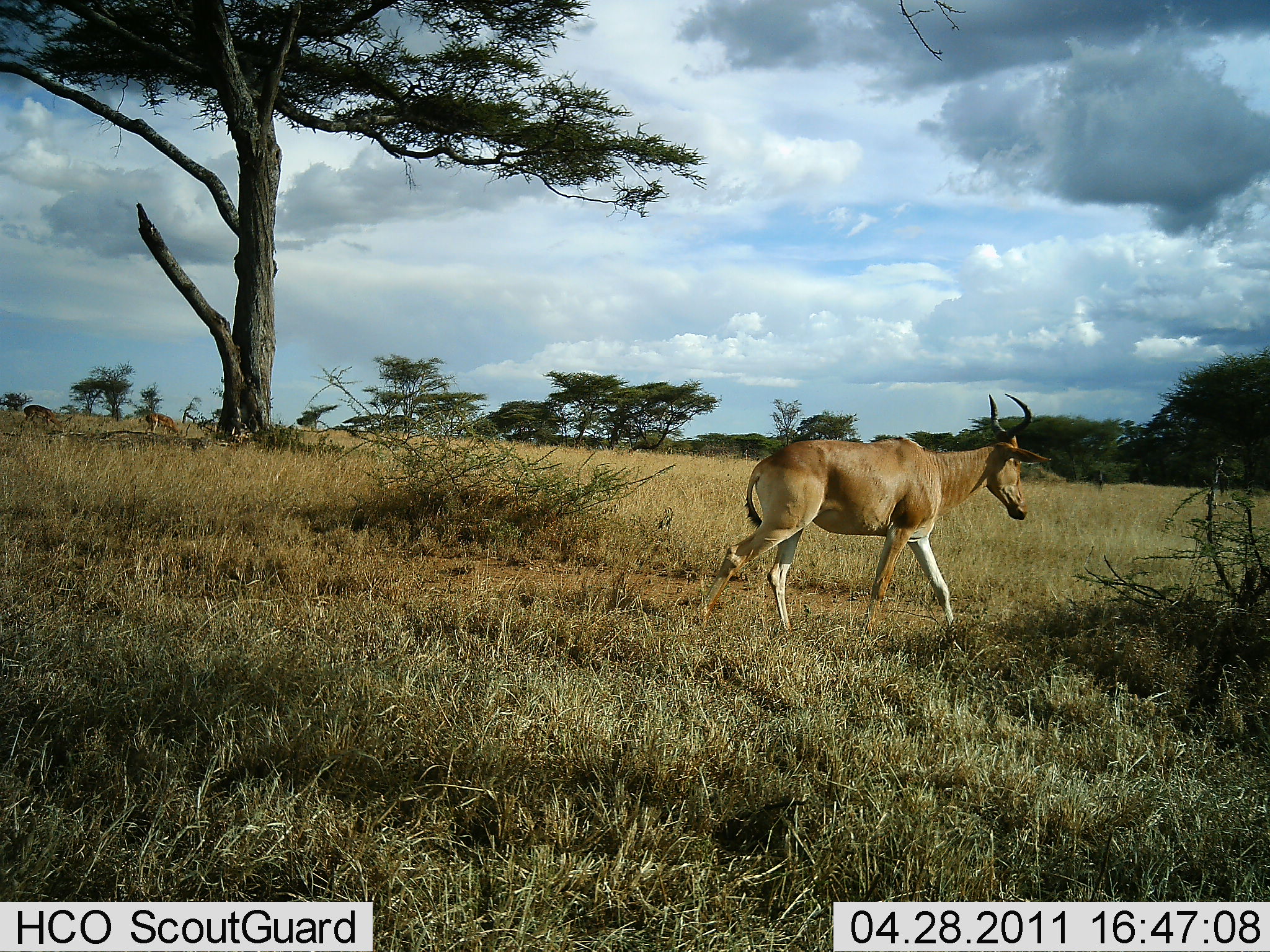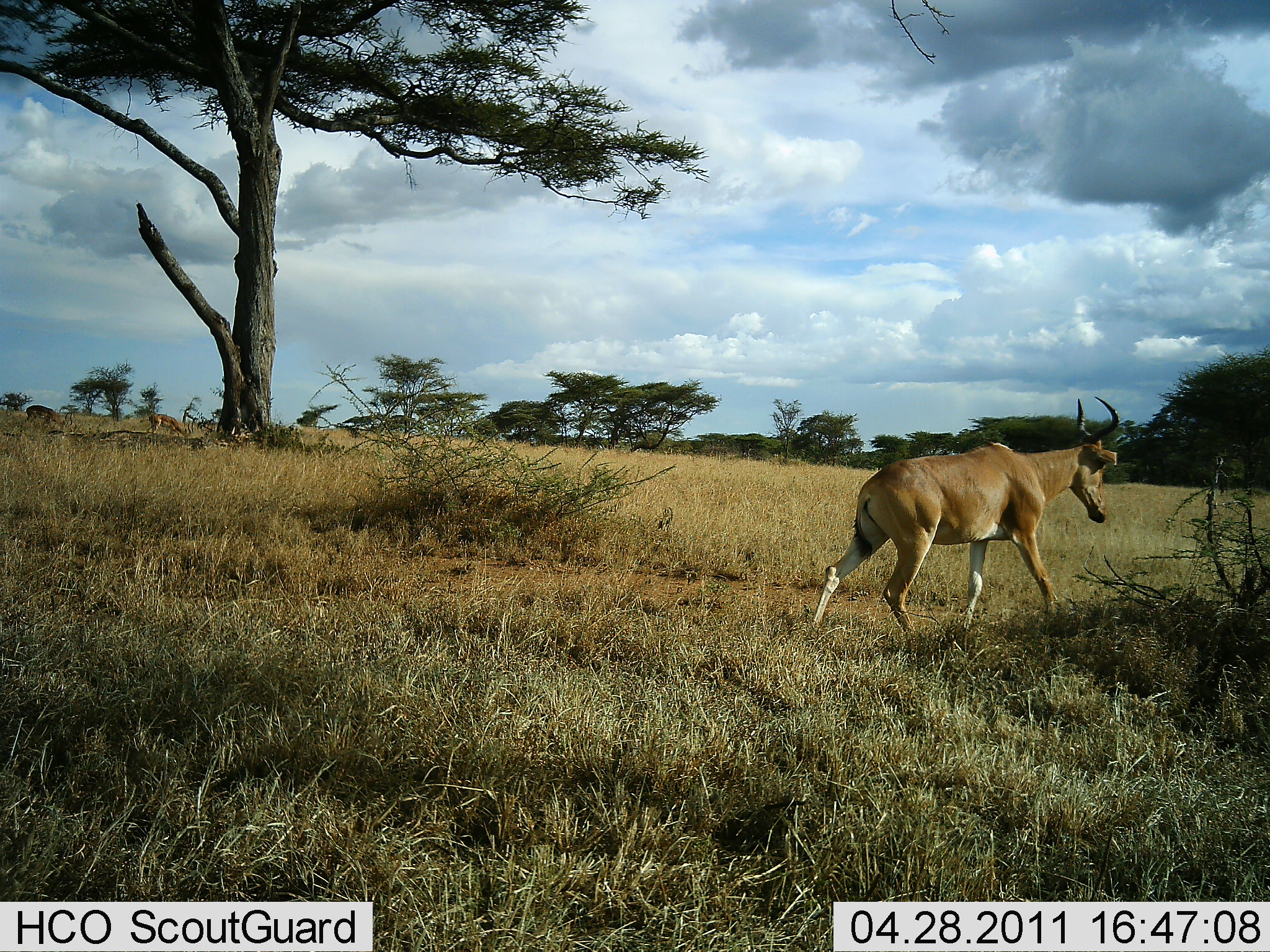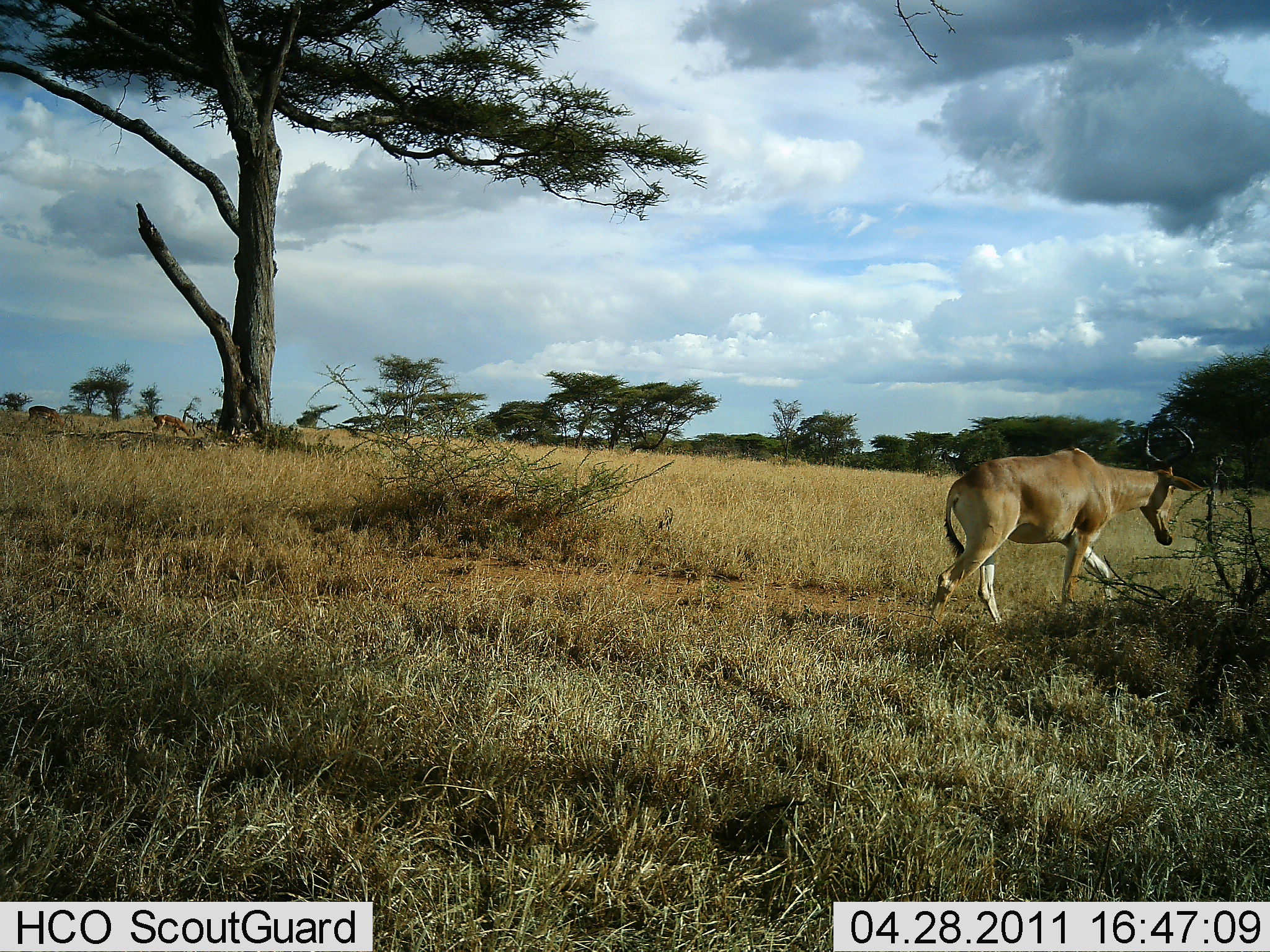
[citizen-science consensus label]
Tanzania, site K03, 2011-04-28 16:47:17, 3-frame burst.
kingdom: Animalia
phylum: Chordata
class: Mammalia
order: Artiodactyla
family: Bovidae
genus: Alcelaphus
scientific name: Alcelaphus buselaphus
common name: hartebeest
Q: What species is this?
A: Hartebeest (Alcelaphus buselaphus).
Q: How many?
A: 1.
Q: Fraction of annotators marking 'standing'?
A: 0%.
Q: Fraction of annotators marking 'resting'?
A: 0%.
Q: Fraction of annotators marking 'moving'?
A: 100%.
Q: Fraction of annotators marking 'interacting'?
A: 0%.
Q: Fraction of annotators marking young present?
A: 0%.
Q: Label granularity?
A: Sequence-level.